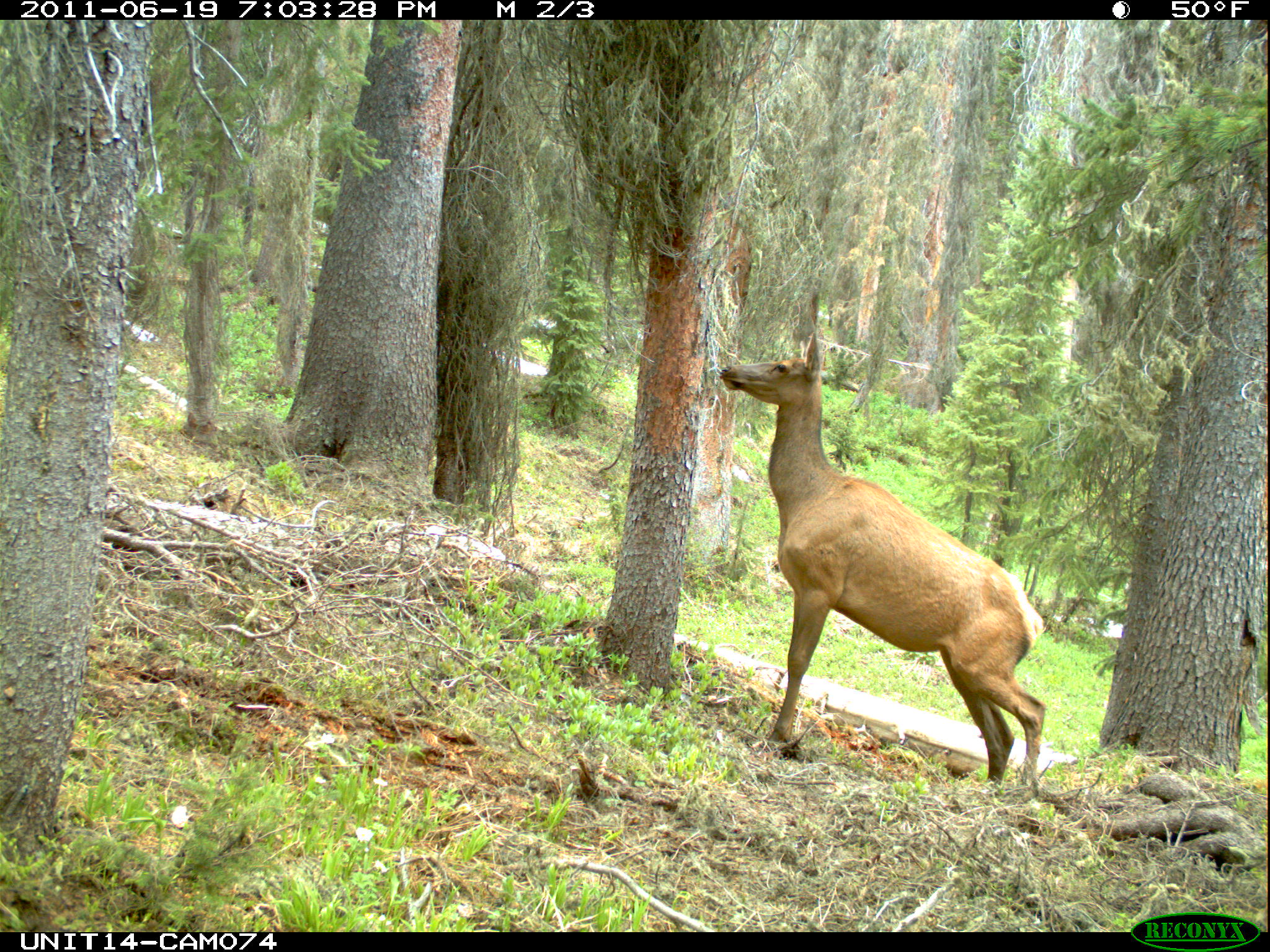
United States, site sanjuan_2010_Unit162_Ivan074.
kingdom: Animalia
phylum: Chordata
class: Mammalia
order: Artiodactyla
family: Cervidae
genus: Cervus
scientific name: Cervus elaphus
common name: red deer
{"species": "Cervus elaphus (red deer)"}